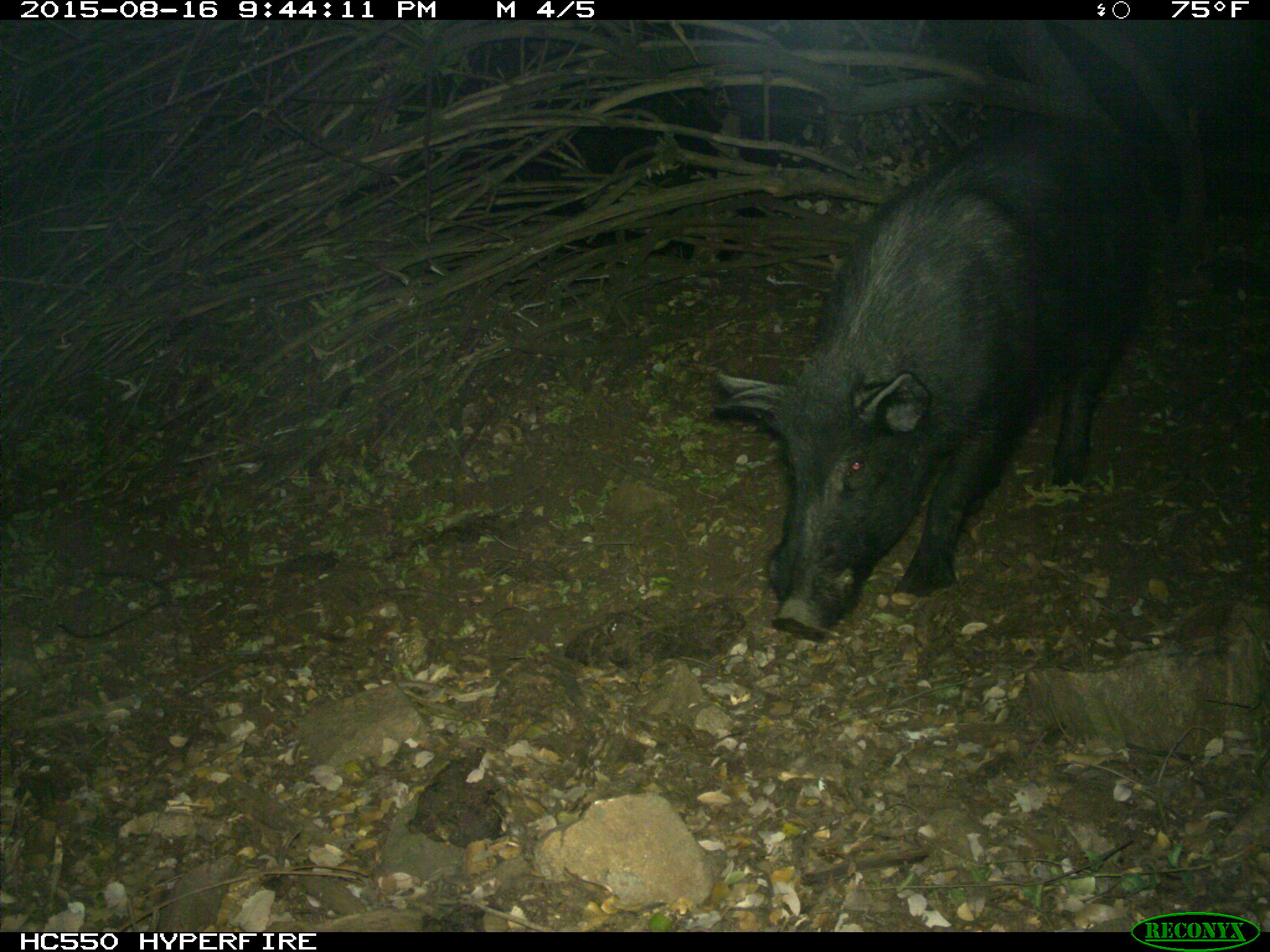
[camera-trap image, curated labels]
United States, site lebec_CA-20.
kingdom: Animalia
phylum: Chordata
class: Mammalia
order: Artiodactyla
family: Suidae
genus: Sus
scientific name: Sus scrofa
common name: wild boar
Sus scrofa (wild boar).